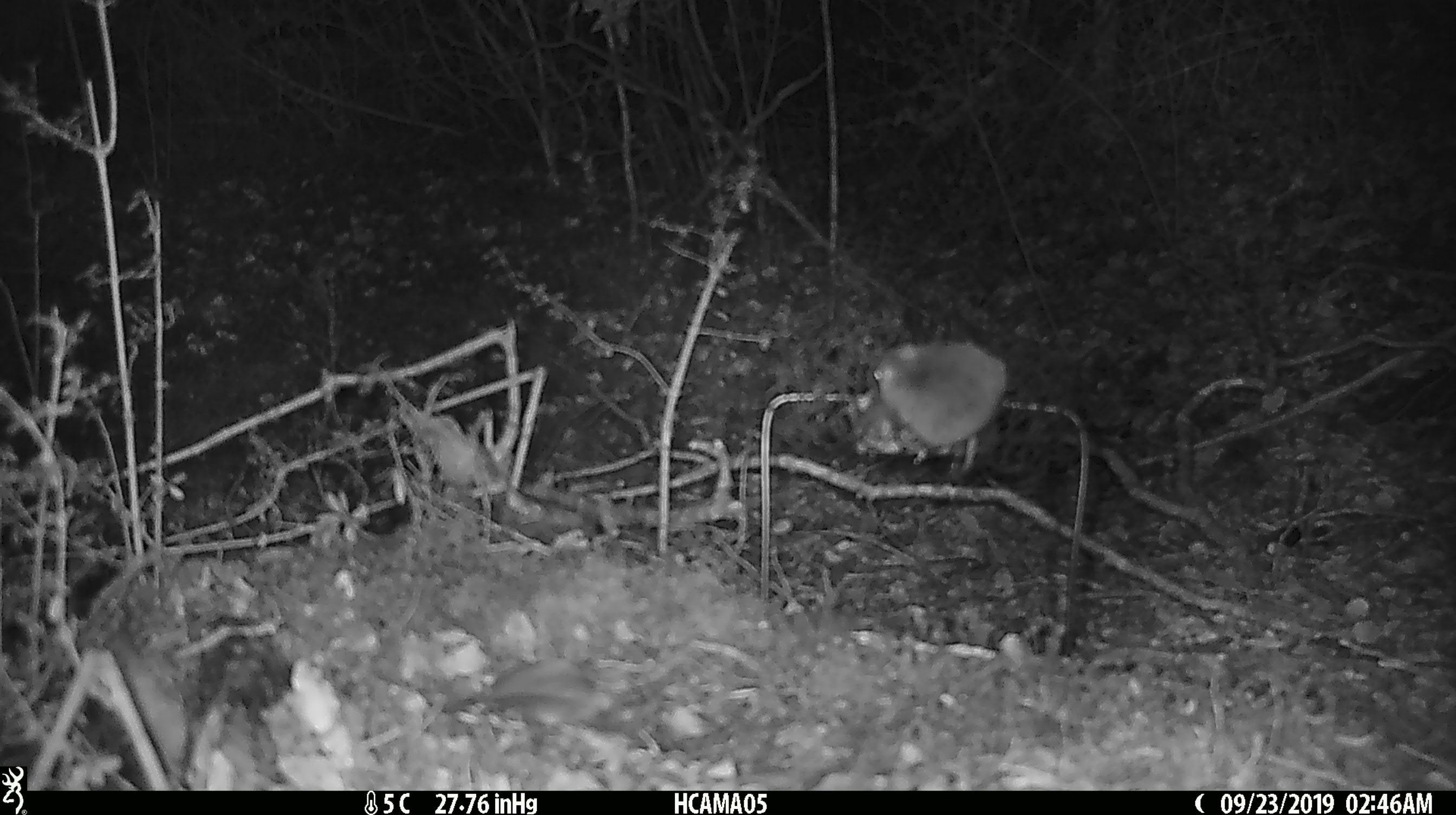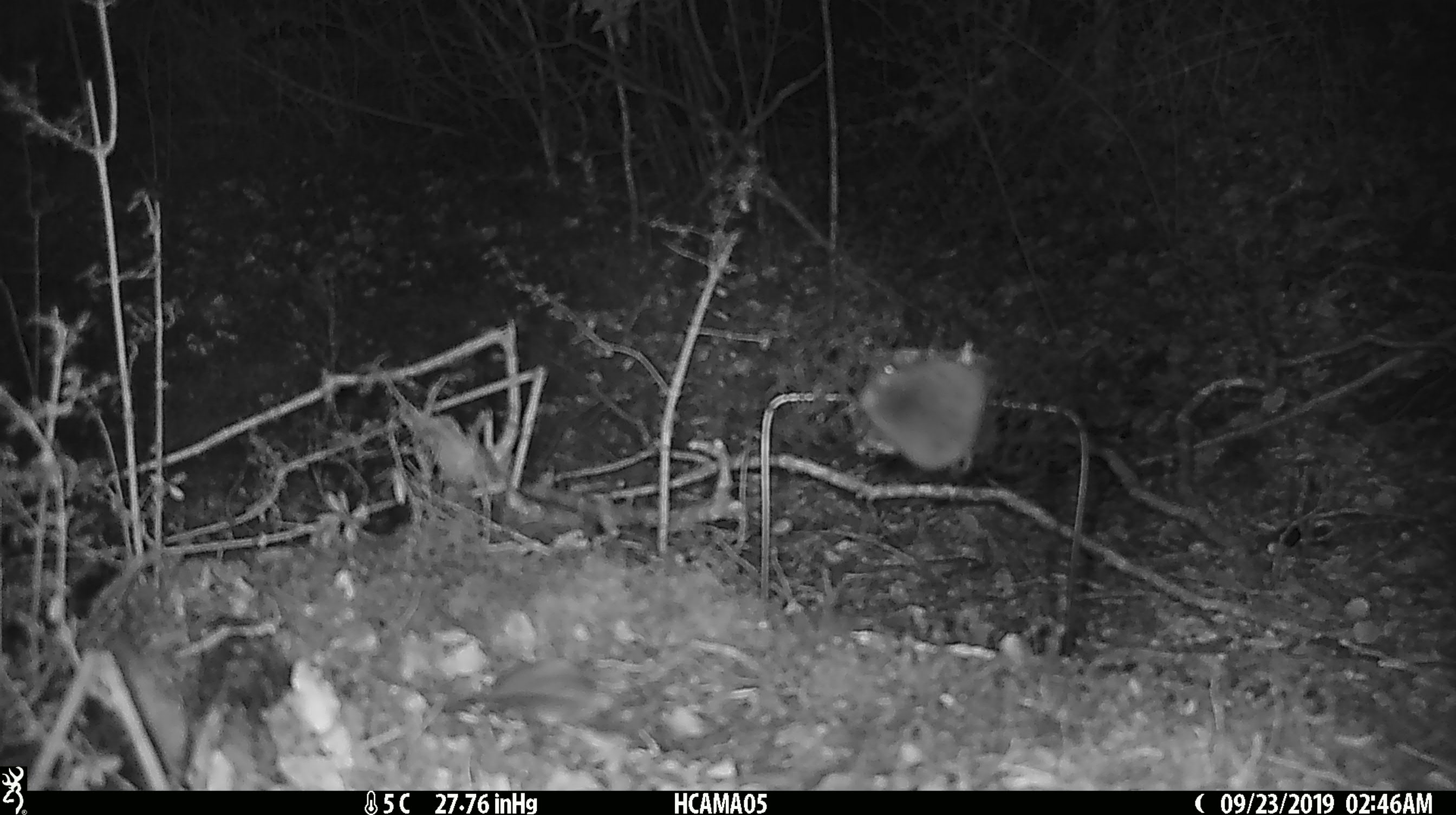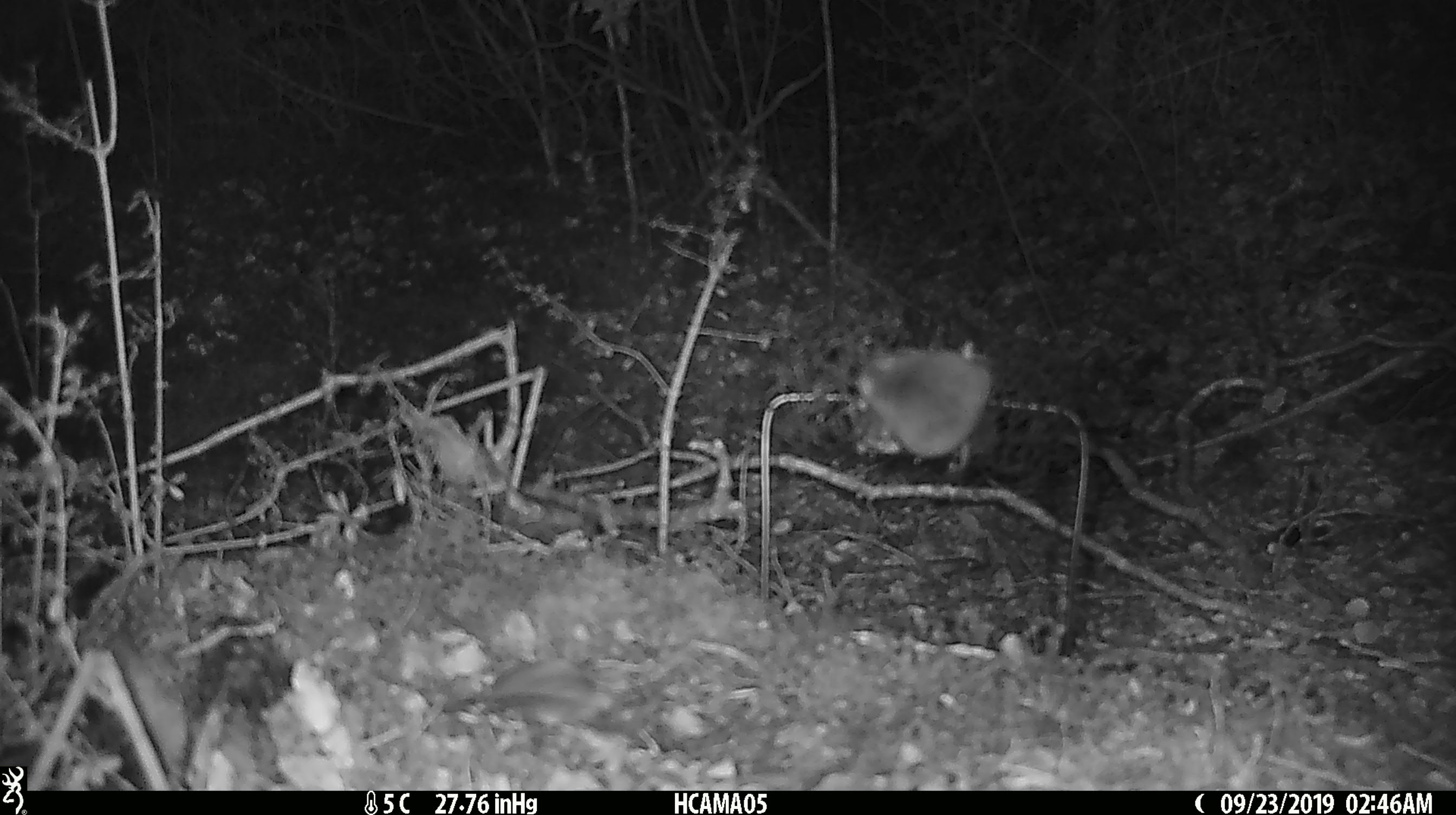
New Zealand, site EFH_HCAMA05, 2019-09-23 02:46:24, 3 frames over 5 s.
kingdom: Animalia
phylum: Chordata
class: Mammalia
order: Rodentia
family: Muridae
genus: Mus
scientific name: Mus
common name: mouse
Mouse (Mus).